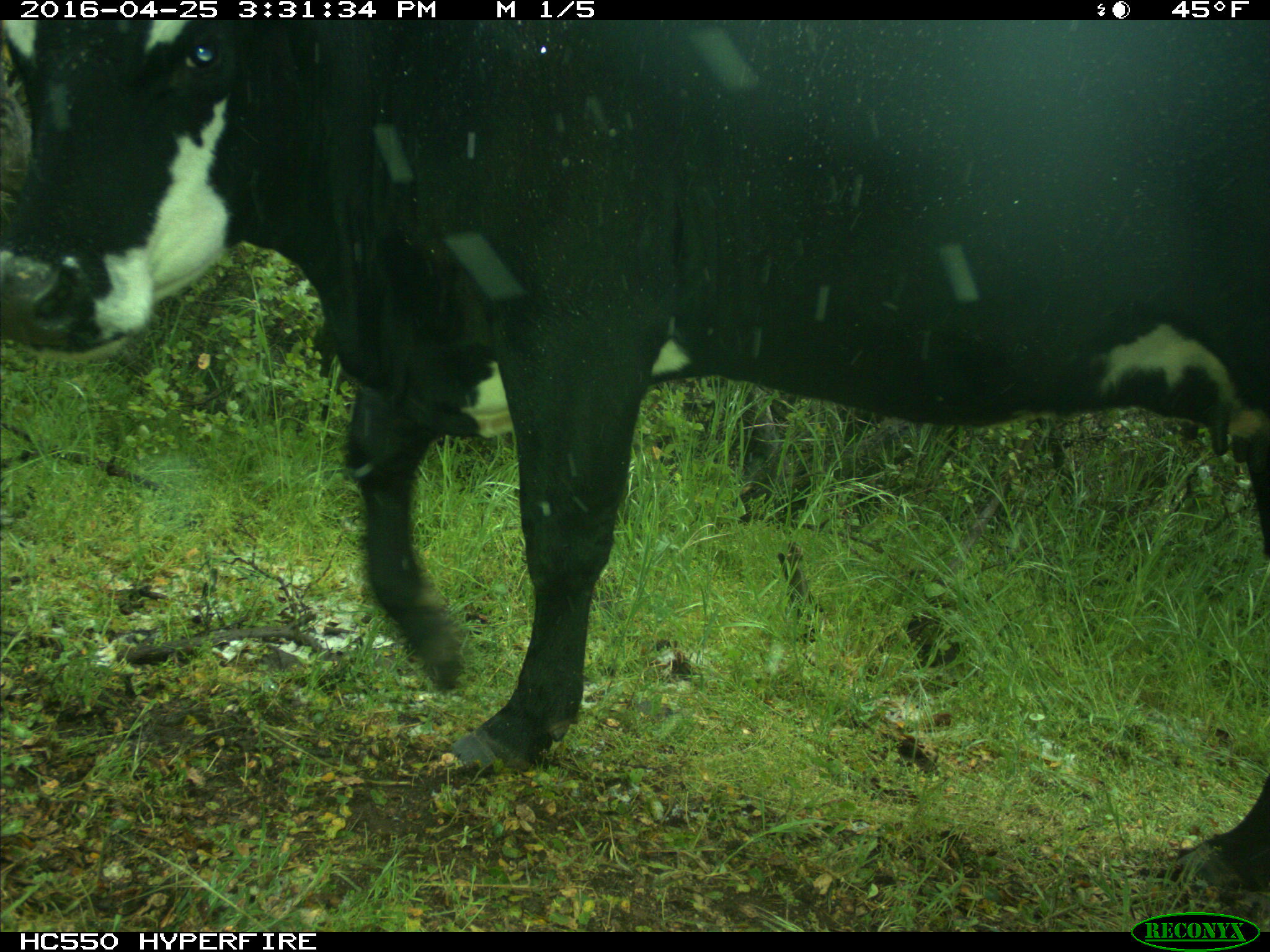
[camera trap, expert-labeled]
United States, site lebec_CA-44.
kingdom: Animalia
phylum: Chordata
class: Mammalia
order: Artiodactyla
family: Bovidae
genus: Bos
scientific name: Bos taurus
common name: domestic cow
Bos taurus (domestic cow).